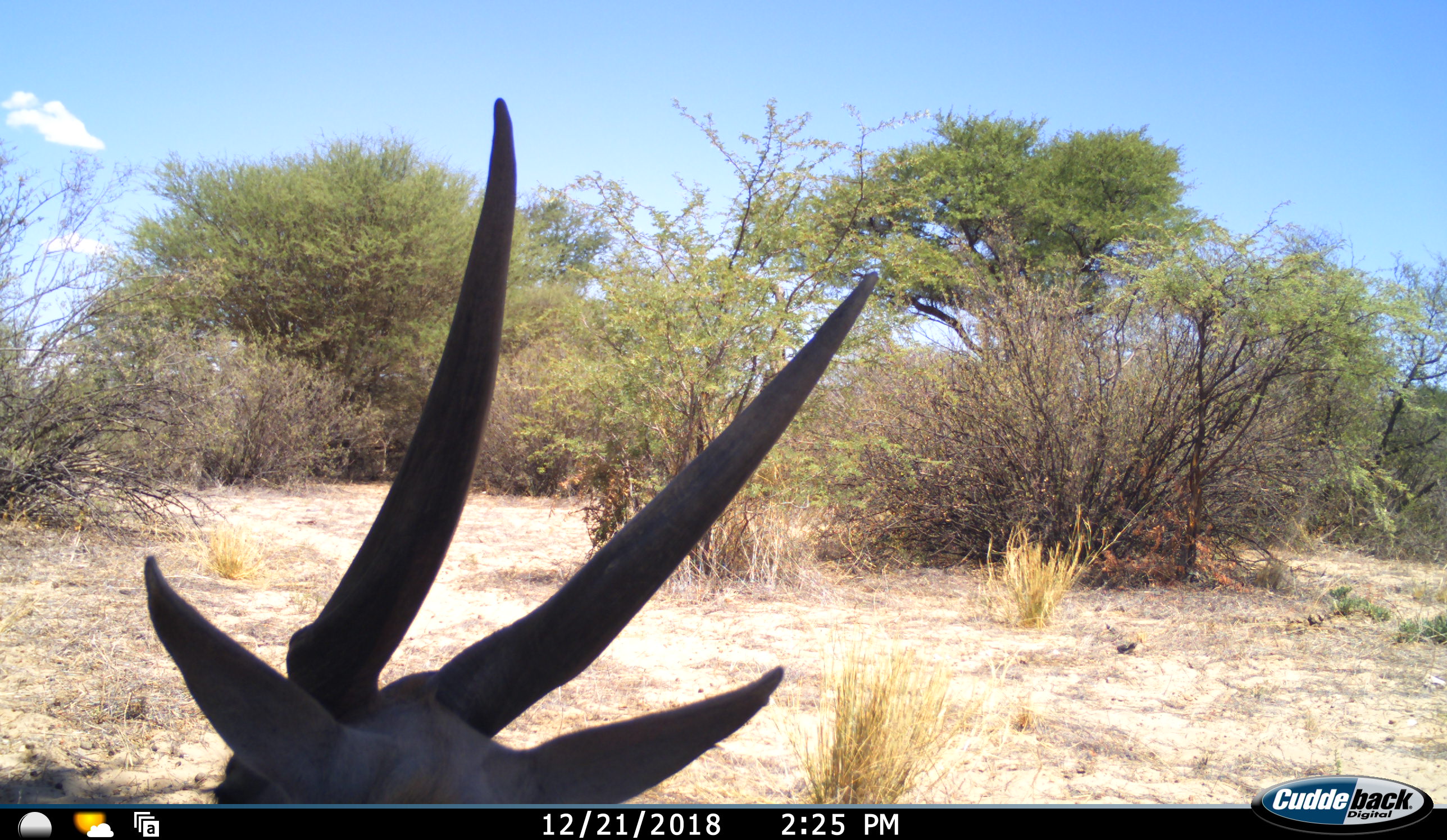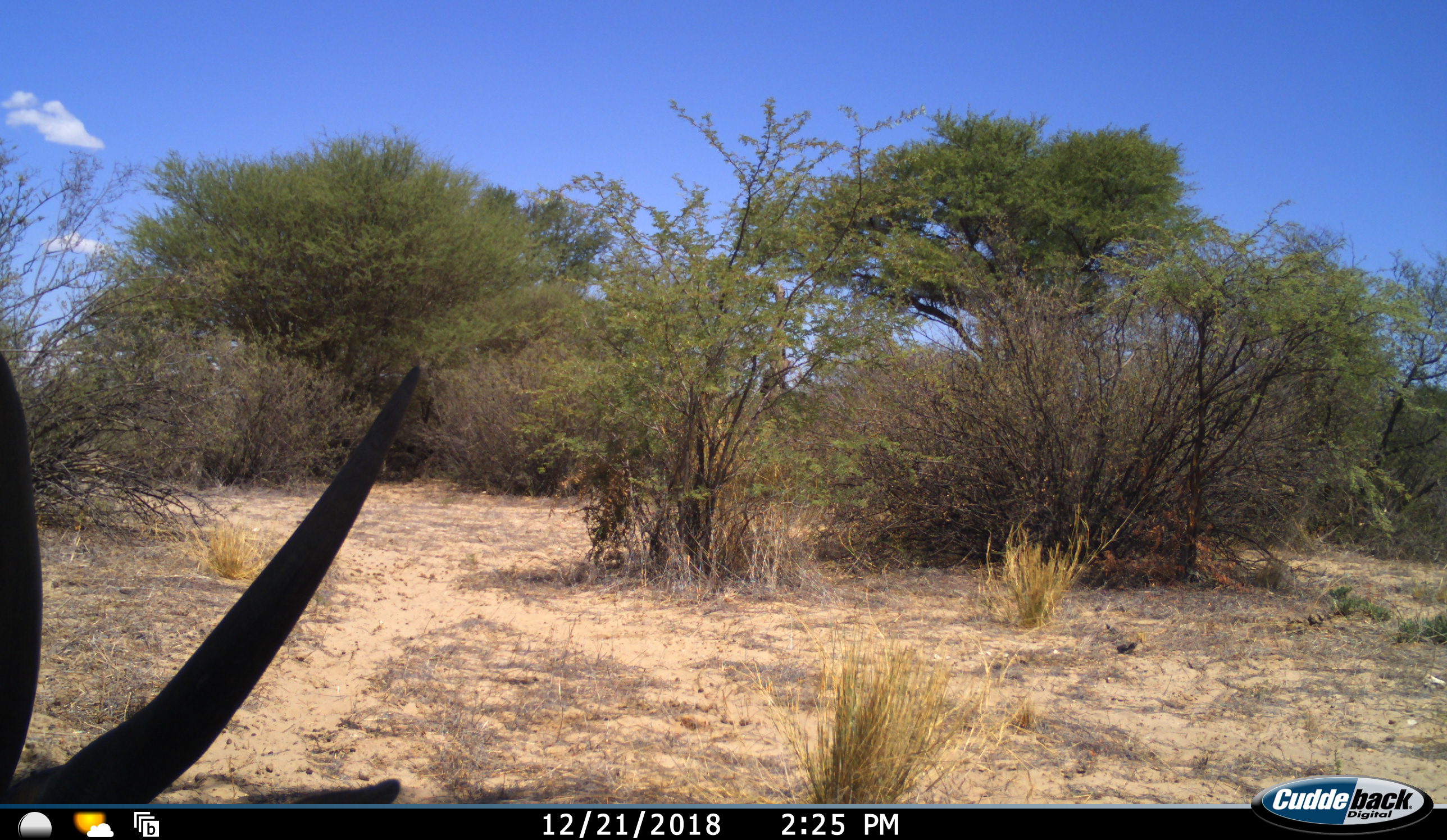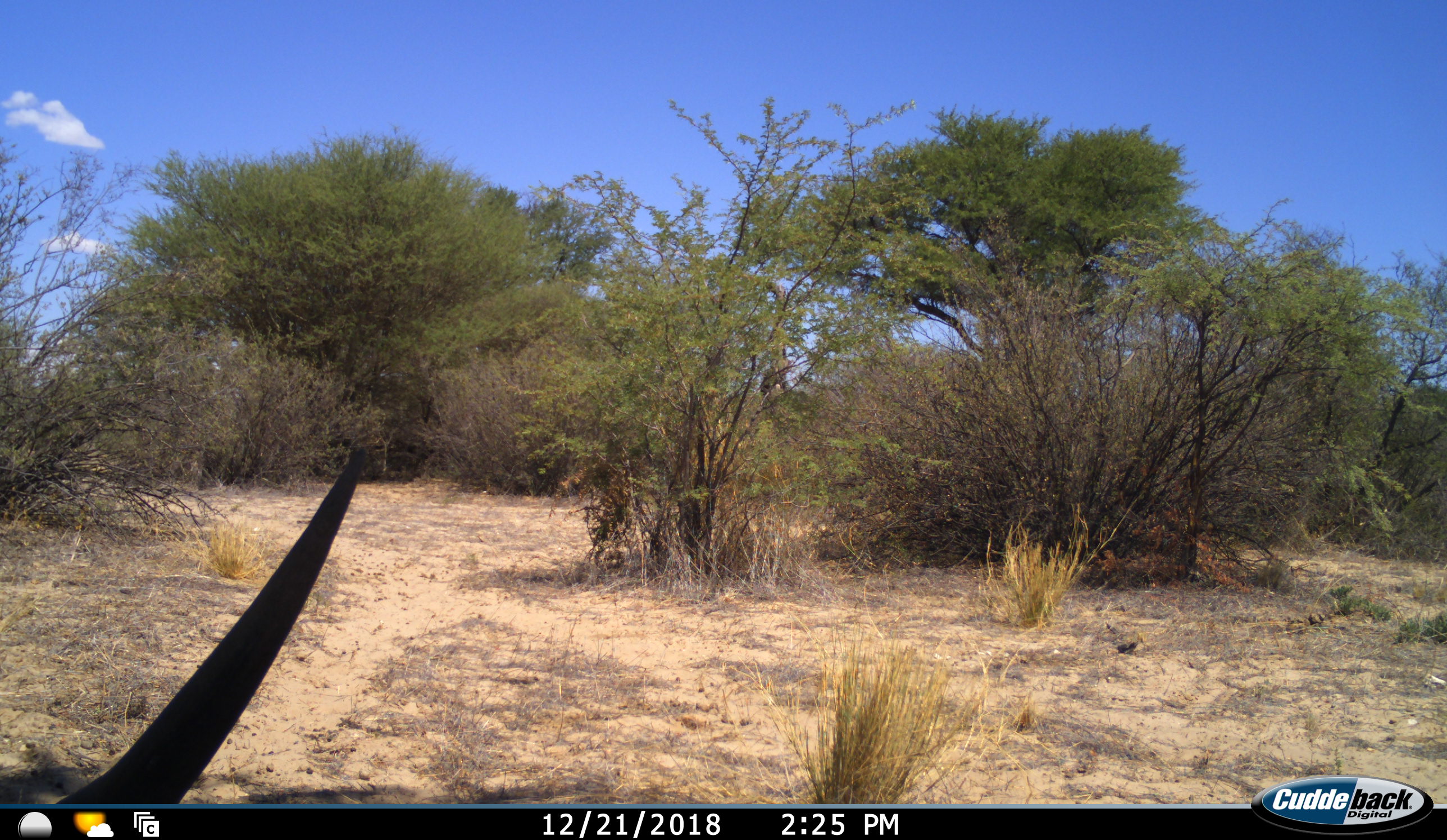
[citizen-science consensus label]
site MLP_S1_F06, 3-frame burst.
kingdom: Animalia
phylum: Chordata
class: Mammalia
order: Artiodactyla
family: Bovidae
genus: Tragelaphus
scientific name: Tragelaphus oryx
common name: eland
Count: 1.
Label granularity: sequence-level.